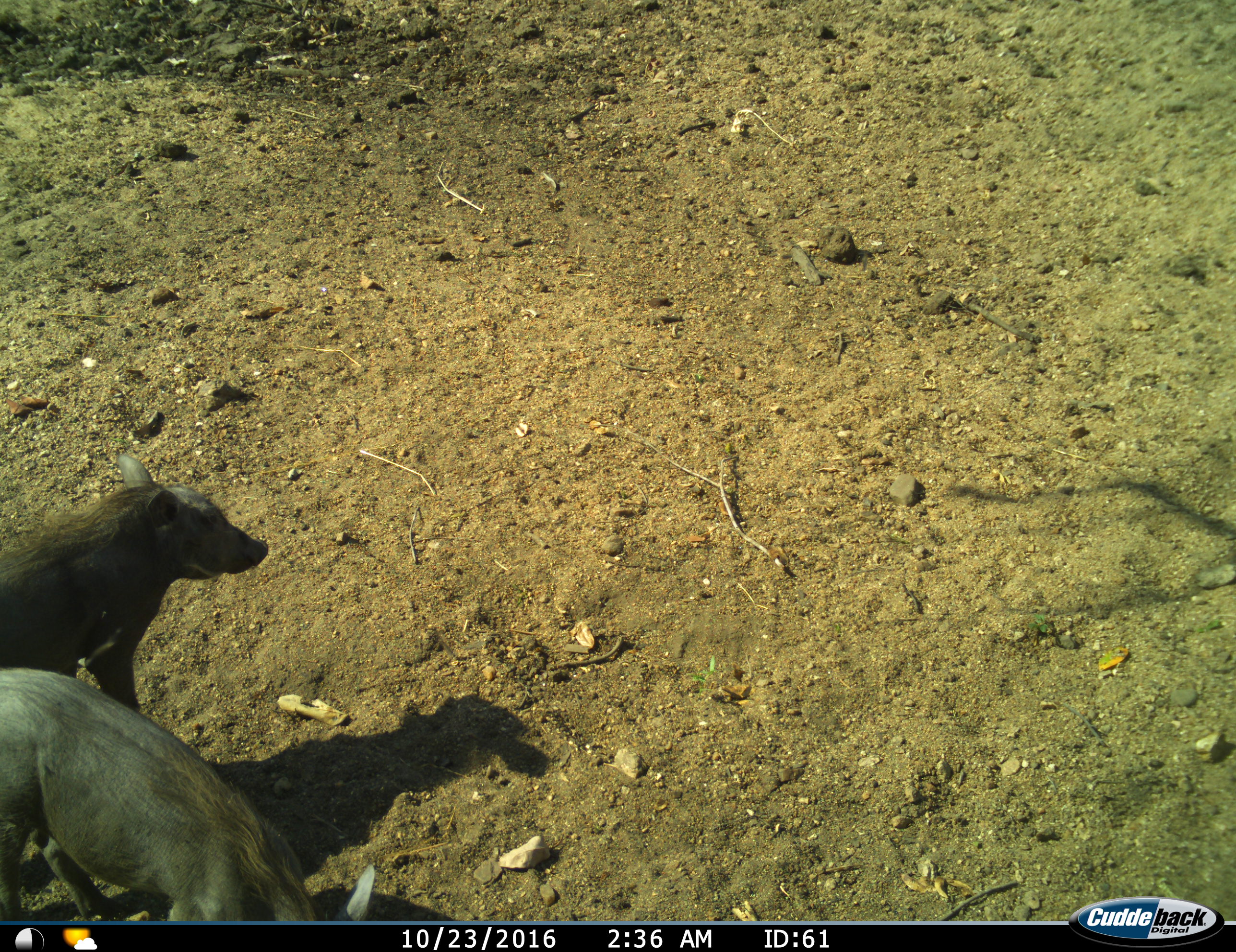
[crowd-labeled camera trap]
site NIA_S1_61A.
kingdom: Animalia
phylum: Chordata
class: Mammalia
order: Artiodactyla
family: Suidae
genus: Phacochoerus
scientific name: Phacochoerus africanus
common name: warthog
Warthog (Phacochoerus africanus), count 2. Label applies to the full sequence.